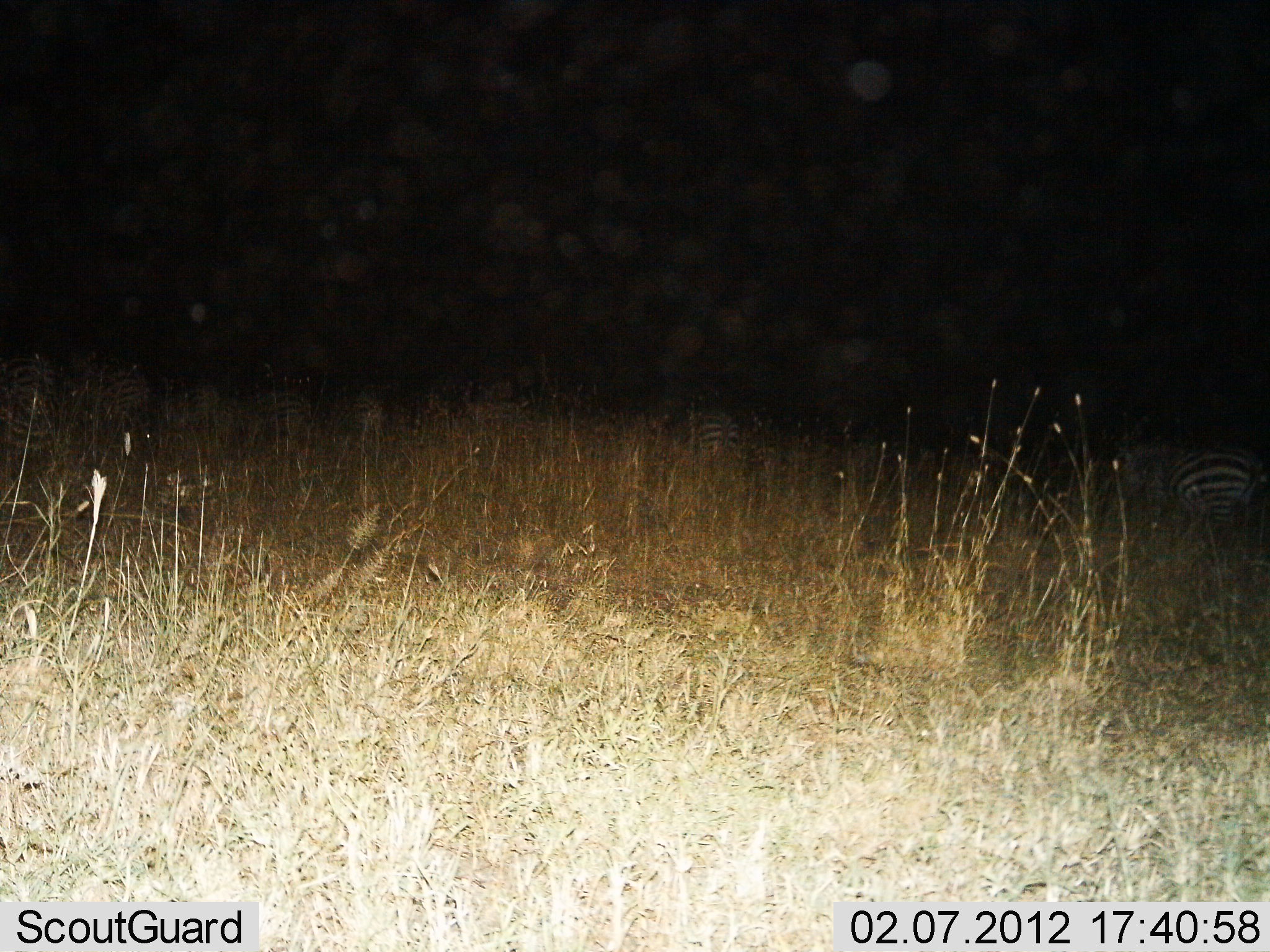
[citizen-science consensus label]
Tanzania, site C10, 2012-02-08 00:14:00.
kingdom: Animalia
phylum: Chordata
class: Mammalia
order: Perissodactyla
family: Equidae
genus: Equus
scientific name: Equus quagga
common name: plains zebra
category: zebra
Zebra (plains zebra) (Equus quagga), count 4. Behavior (volunteer vote fractions): standing 68%, resting 10%, moving 23%, interacting 0%. Young present (vote fraction): 0%. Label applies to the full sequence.